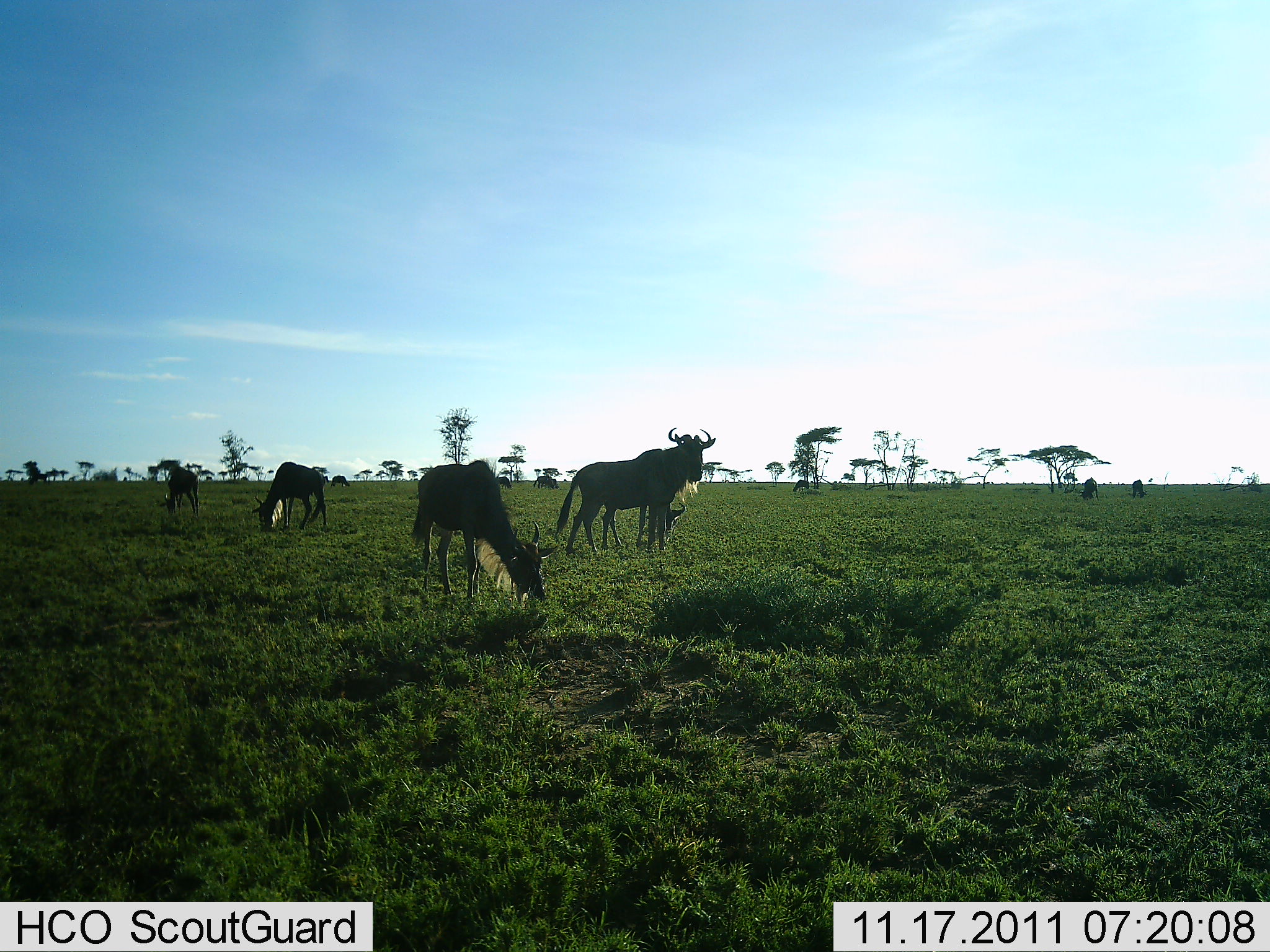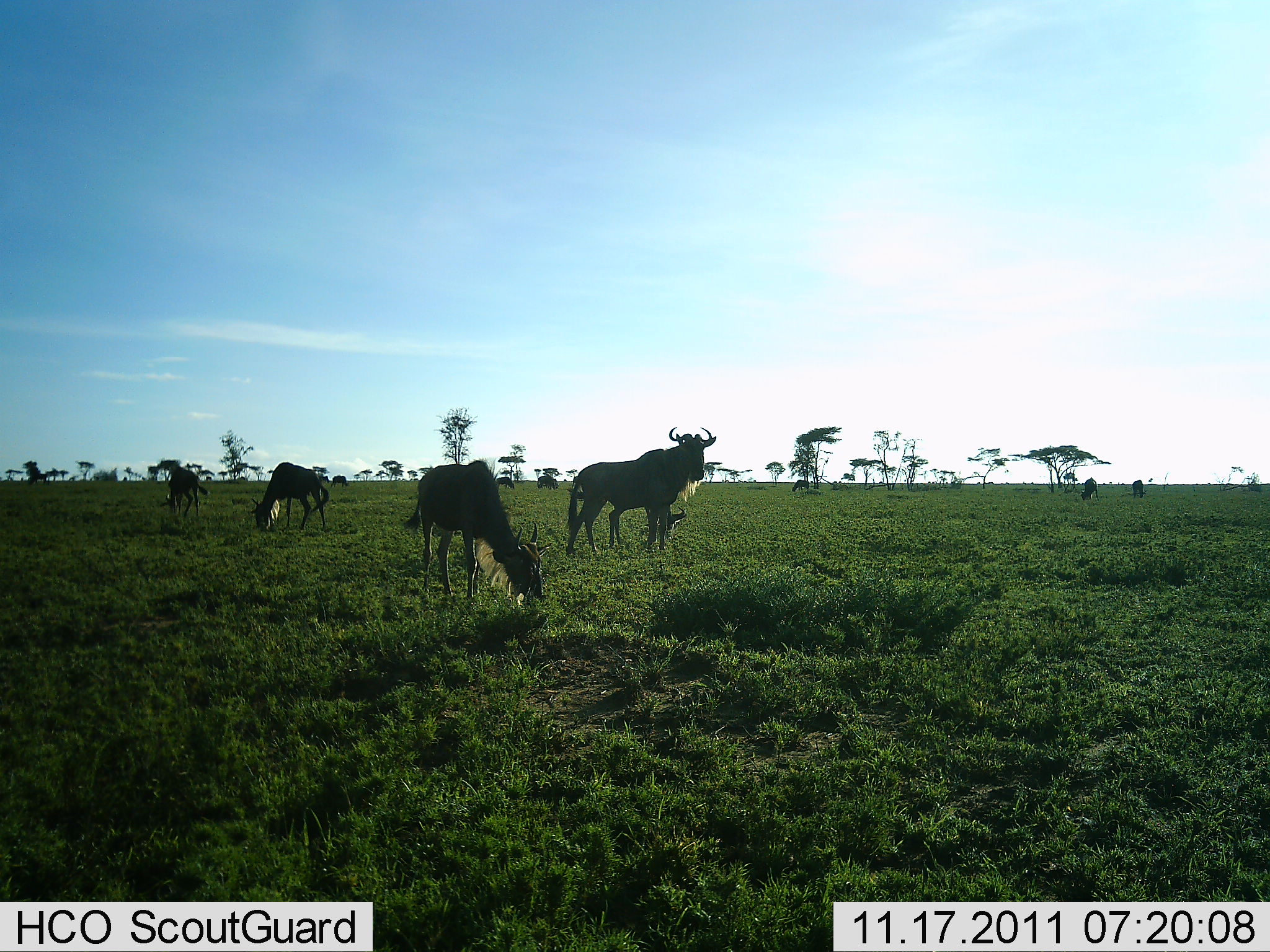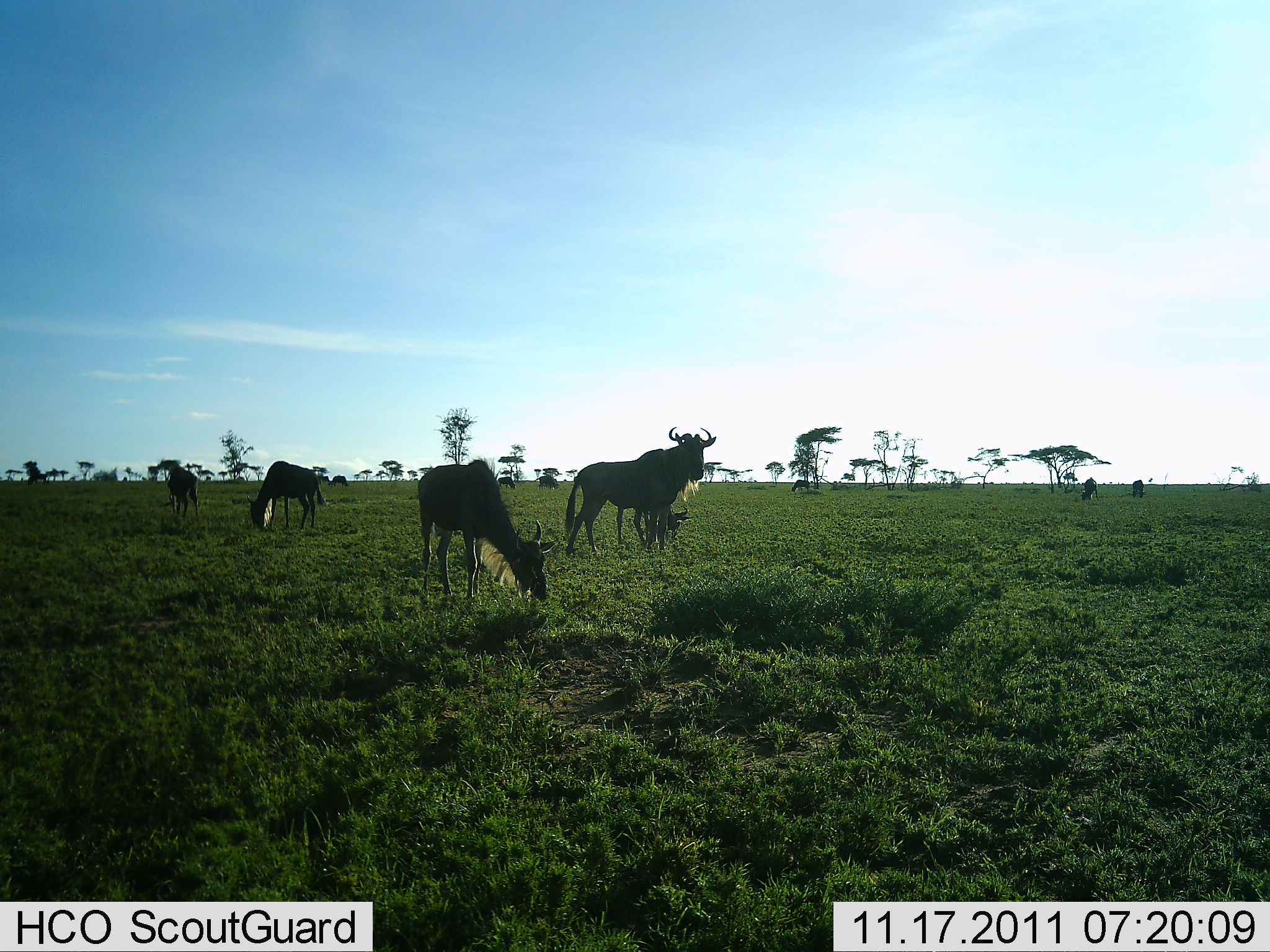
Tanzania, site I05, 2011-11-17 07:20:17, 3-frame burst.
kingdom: Animalia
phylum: Chordata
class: Mammalia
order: Artiodactyla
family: Bovidae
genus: Connochaetes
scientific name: Connochaetes taurinus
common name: blue wildebeest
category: wildebeest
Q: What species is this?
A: Wildebeest (blue wildebeest) (Connochaetes taurinus).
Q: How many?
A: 10.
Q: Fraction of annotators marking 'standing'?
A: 67%.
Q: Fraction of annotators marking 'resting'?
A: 0%.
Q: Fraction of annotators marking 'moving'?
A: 8%.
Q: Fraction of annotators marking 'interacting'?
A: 0%.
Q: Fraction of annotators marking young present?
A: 25%.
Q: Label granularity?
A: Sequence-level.